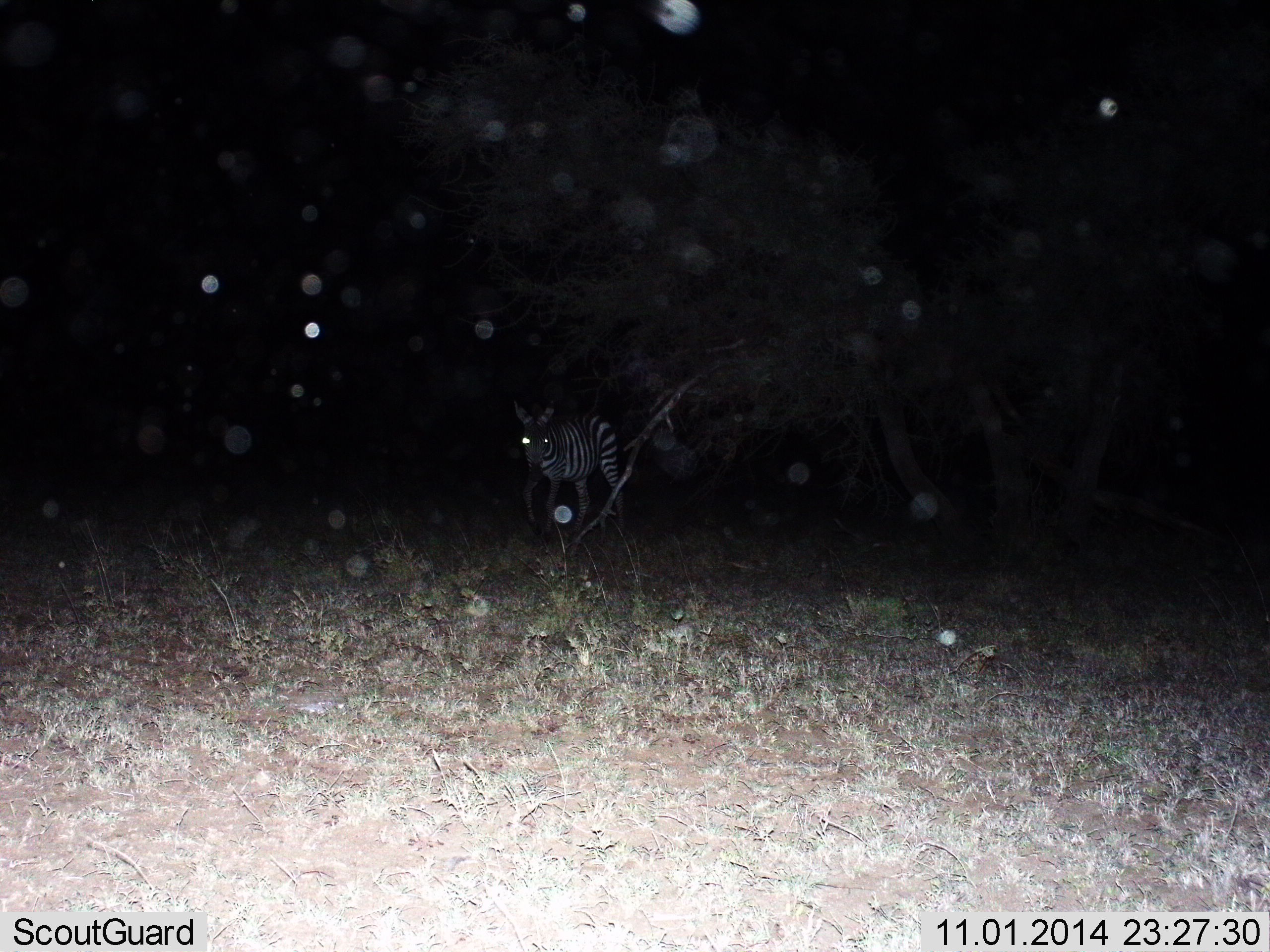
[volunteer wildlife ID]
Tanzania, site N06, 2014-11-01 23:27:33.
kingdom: Animalia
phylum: Chordata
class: Mammalia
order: Perissodactyla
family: Equidae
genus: Equus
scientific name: Equus quagga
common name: plains zebra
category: zebra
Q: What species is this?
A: Zebra (plains zebra) (Equus quagga).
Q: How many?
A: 1.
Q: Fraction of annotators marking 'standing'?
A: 60%.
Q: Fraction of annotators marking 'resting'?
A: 0%.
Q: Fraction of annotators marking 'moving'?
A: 30%.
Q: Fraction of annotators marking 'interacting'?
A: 10%.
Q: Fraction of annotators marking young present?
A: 0%.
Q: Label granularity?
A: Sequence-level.